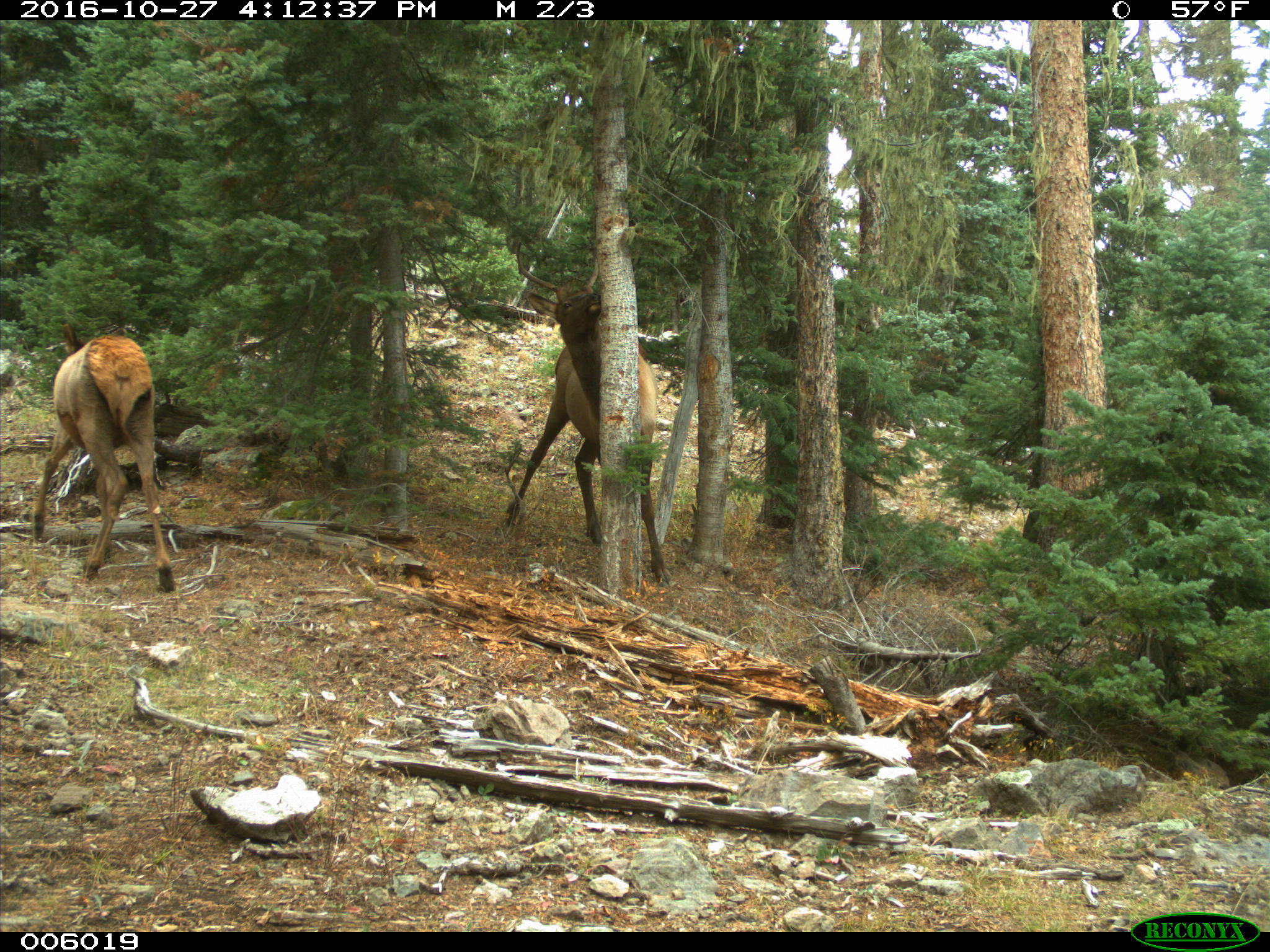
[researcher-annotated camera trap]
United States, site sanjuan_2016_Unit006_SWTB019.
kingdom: Animalia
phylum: Chordata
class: Mammalia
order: Artiodactyla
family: Cervidae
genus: Cervus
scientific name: Cervus elaphus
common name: red deer